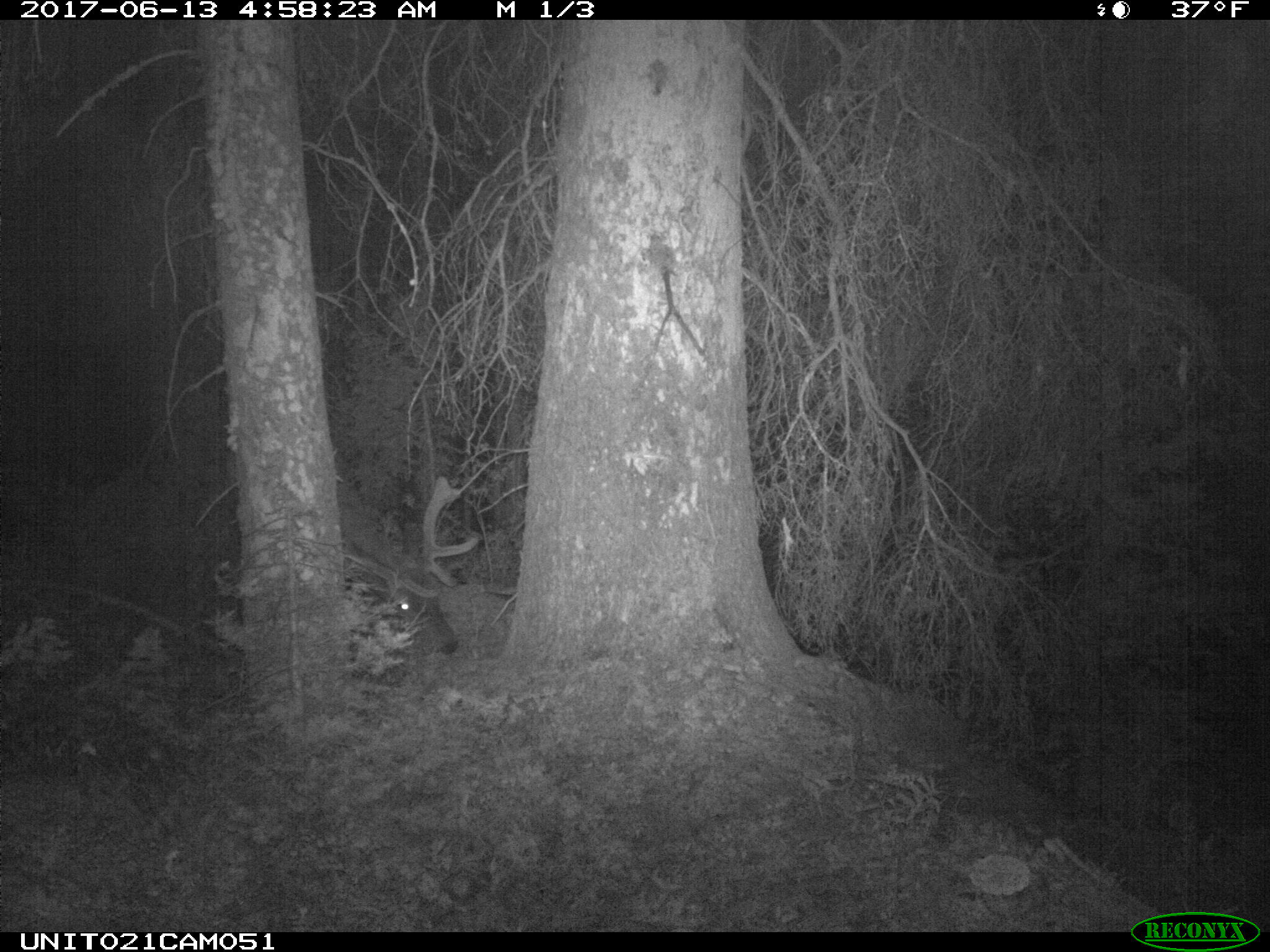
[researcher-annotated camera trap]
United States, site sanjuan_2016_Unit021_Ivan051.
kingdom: Animalia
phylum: Chordata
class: Mammalia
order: Artiodactyla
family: Cervidae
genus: Cervus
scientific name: Cervus elaphus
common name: red deer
Cervus elaphus (red deer).